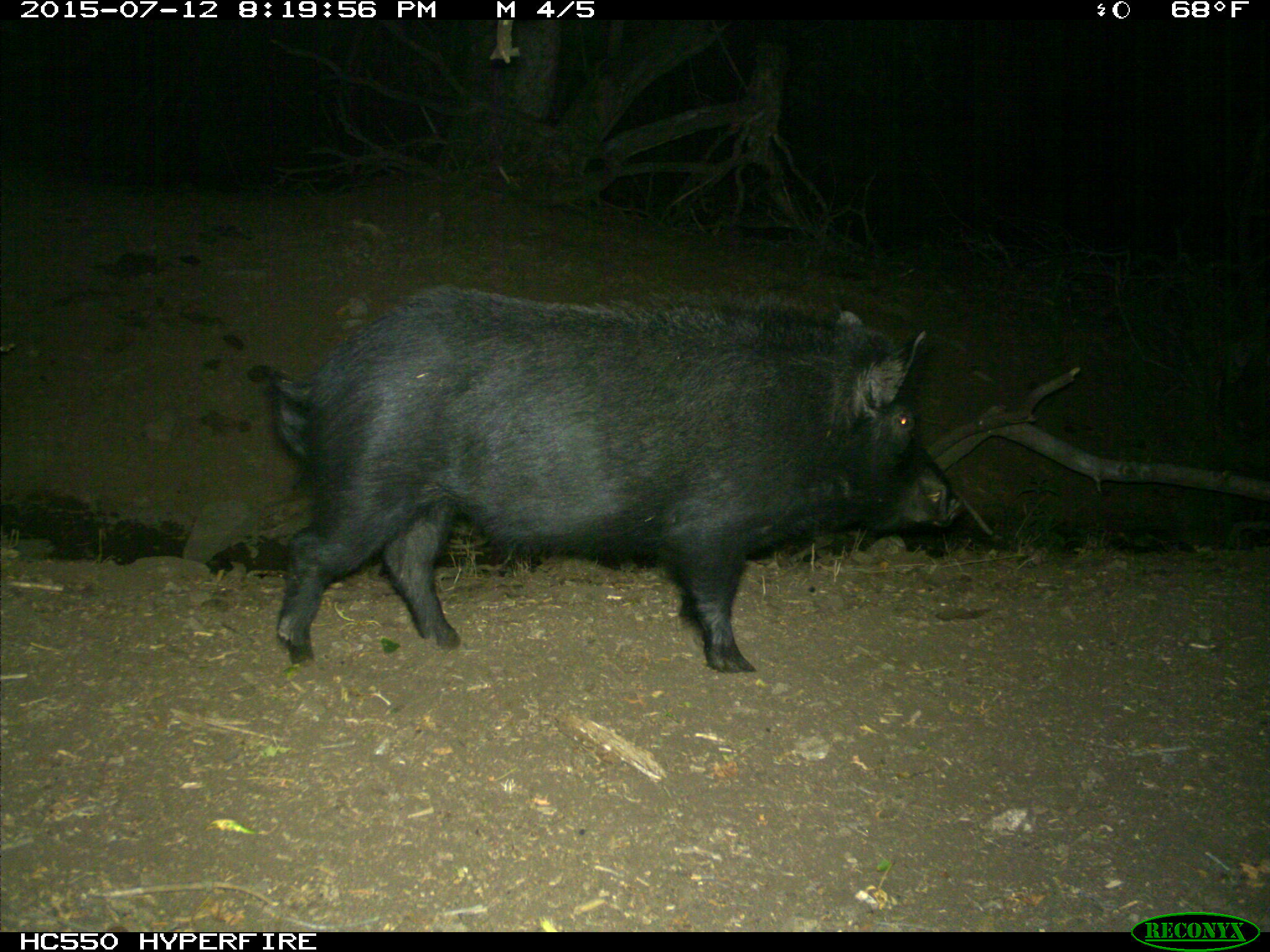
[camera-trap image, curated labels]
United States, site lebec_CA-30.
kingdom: Animalia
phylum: Chordata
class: Mammalia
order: Artiodactyla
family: Suidae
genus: Sus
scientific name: Sus scrofa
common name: wild boar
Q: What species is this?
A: Sus scrofa (wild boar).